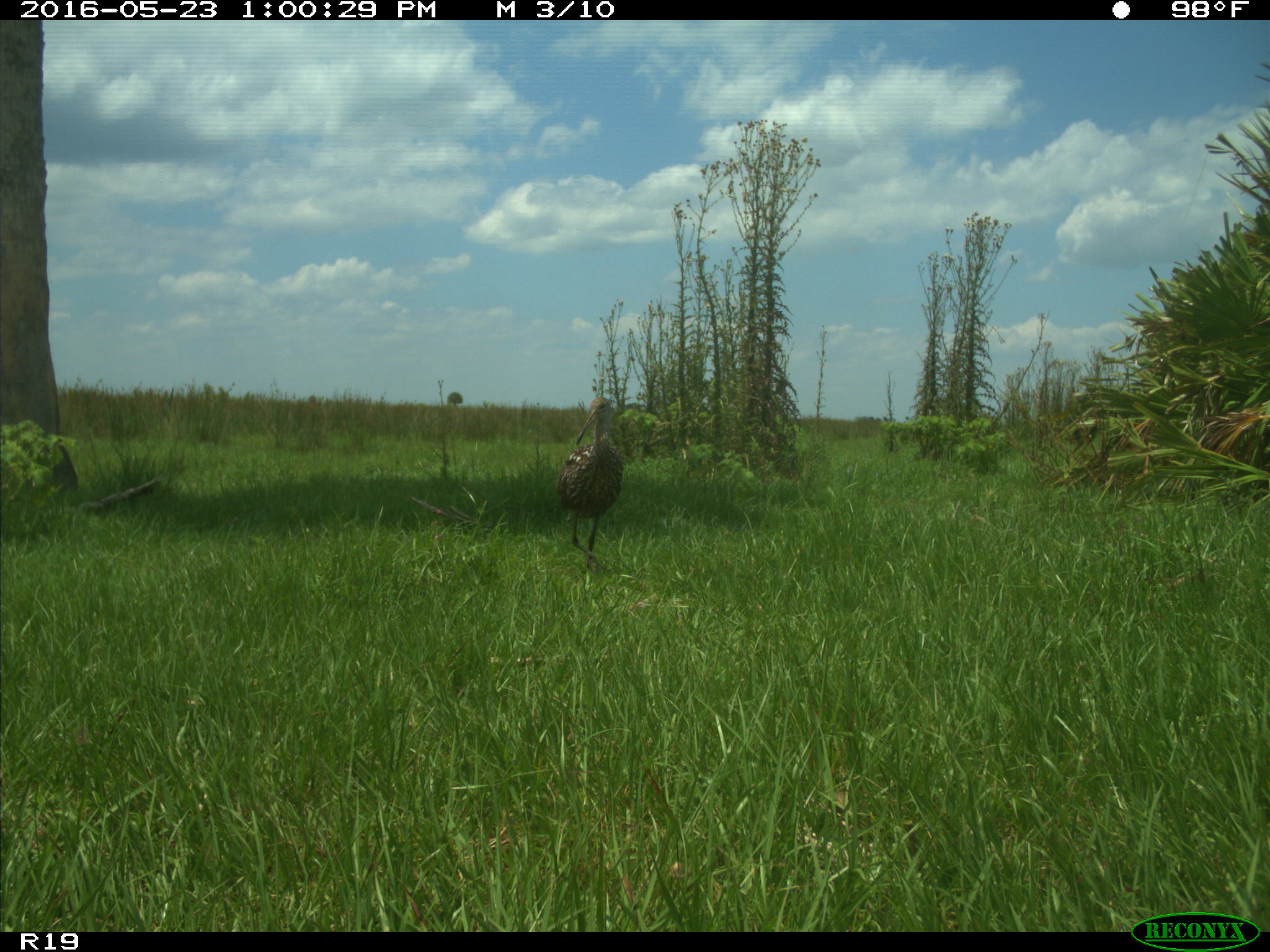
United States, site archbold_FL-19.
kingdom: Animalia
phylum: Chordata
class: Aves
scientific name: Aves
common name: birds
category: unidentified bird